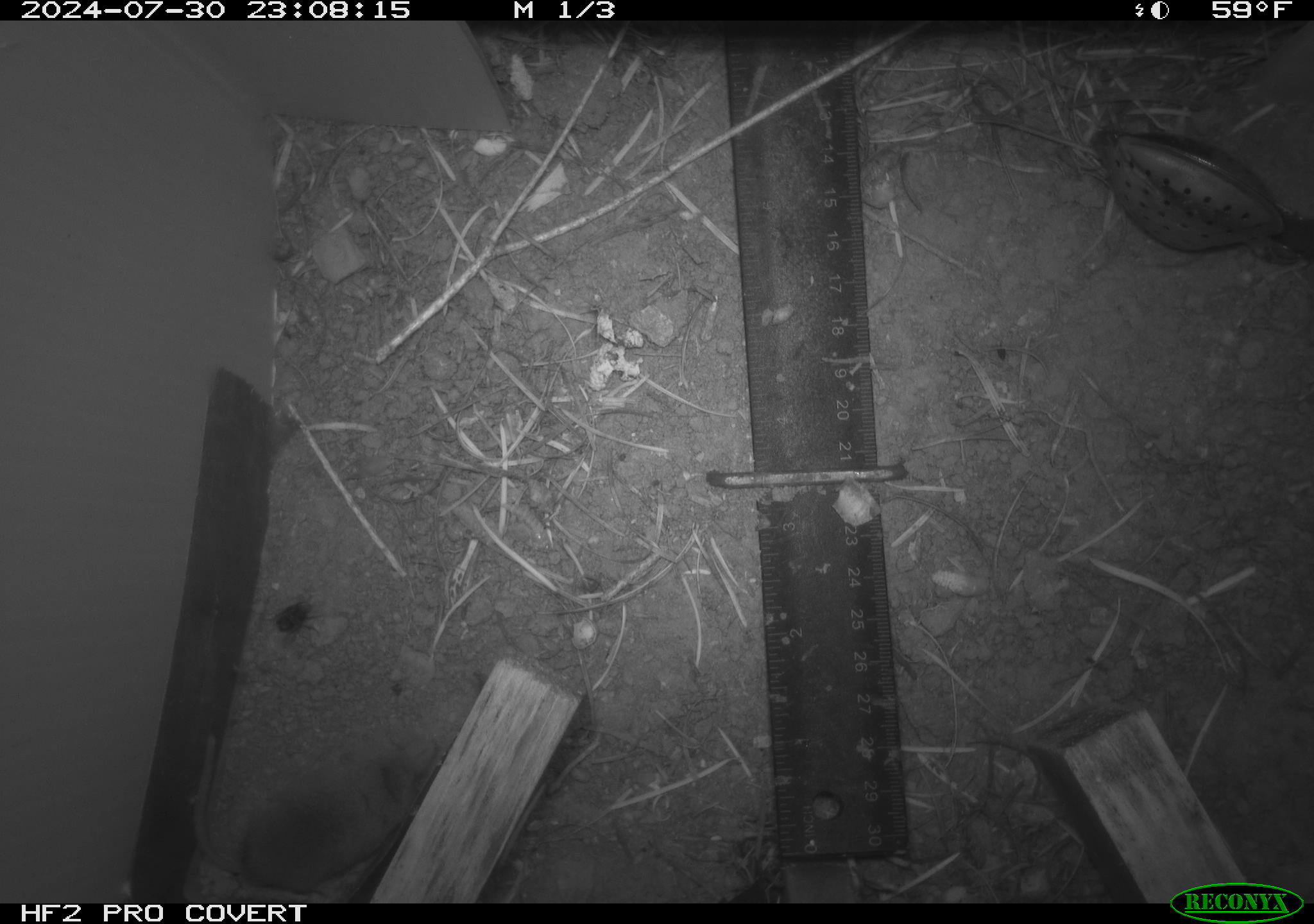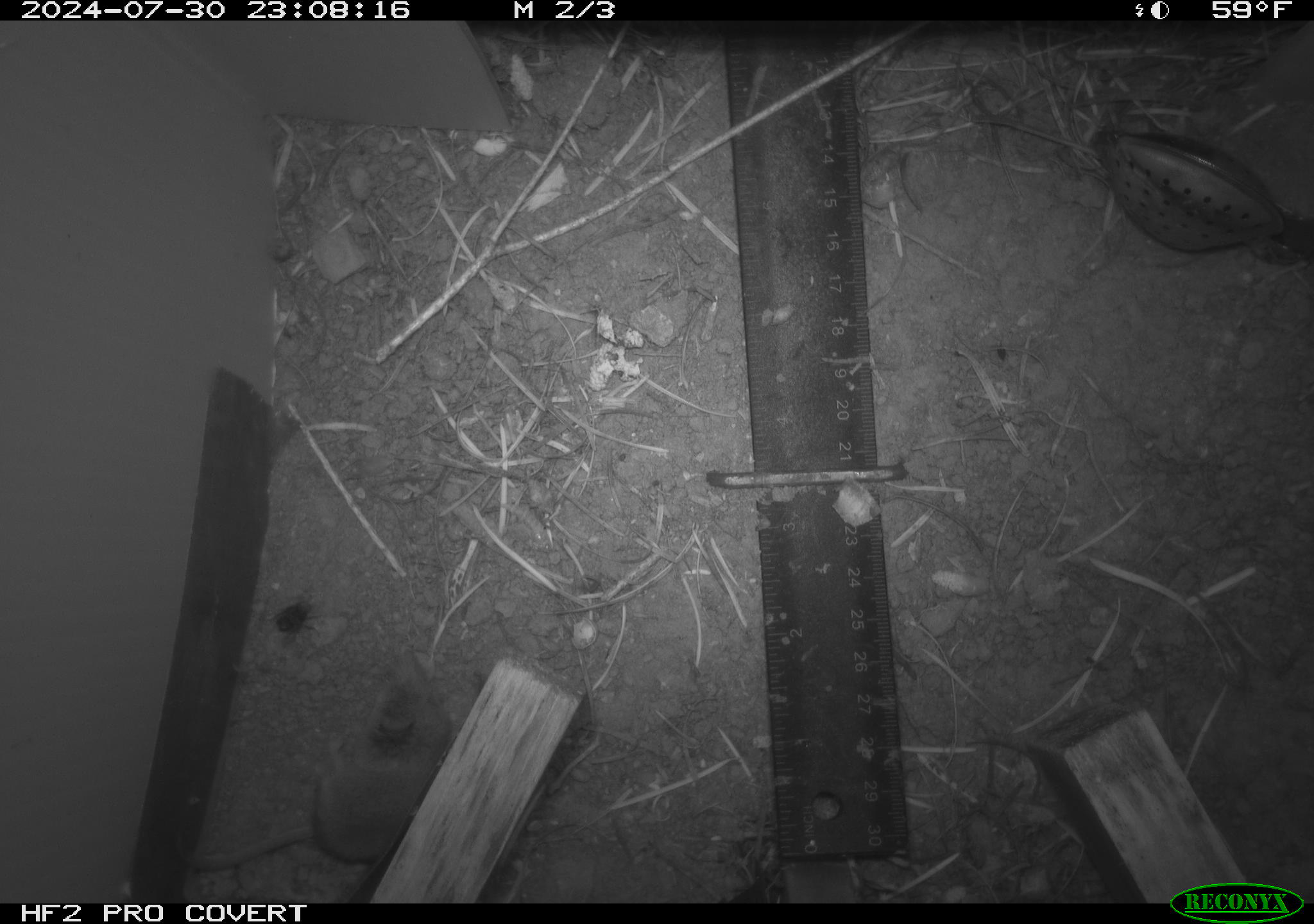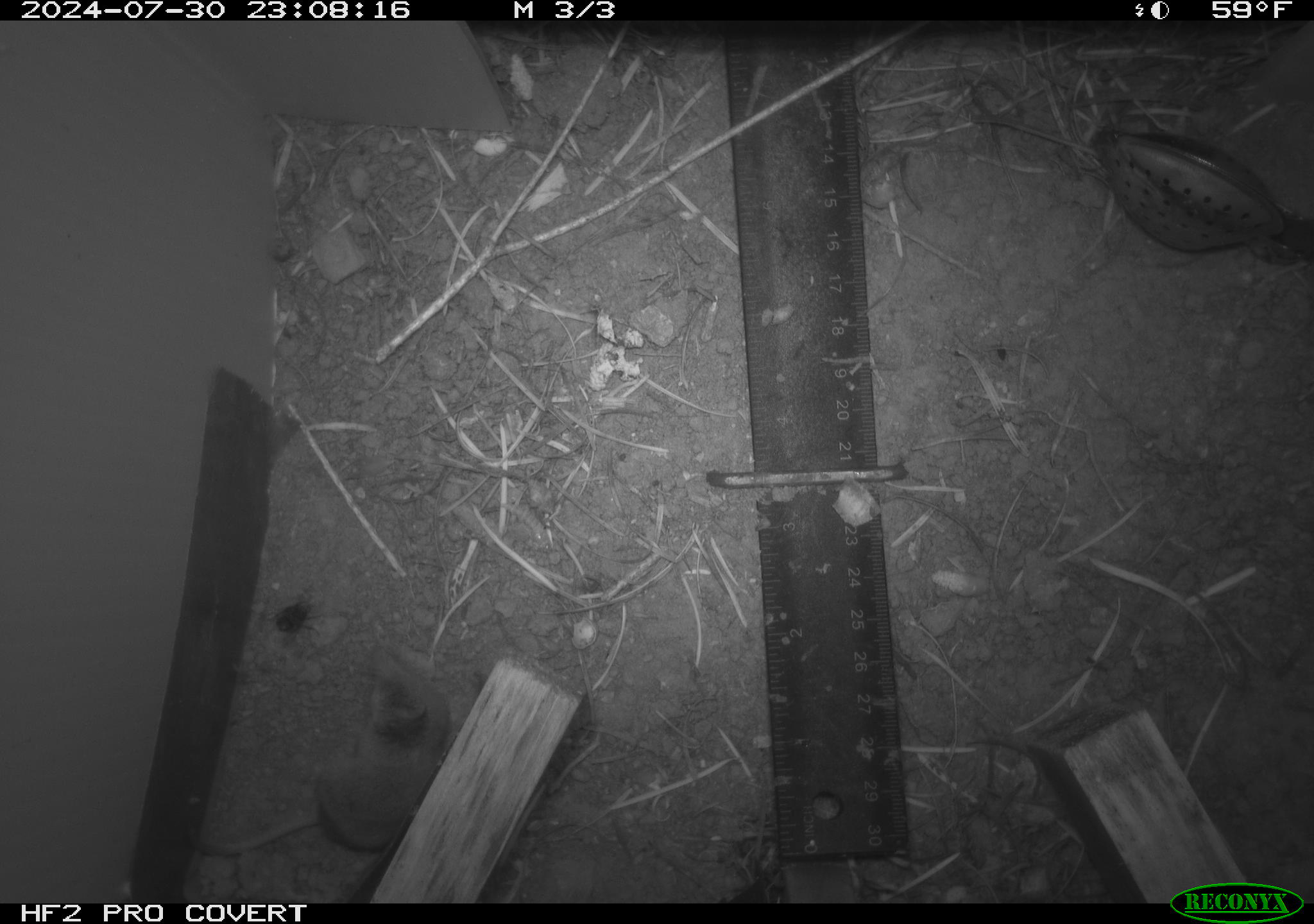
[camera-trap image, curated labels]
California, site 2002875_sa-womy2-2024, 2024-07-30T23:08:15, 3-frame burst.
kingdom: Animalia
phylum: Chordata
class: Mammalia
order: Eulipotyphla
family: Soricidae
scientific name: Soricidae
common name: shrews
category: soricidae family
Soricidae family (shrews) (Soricidae).